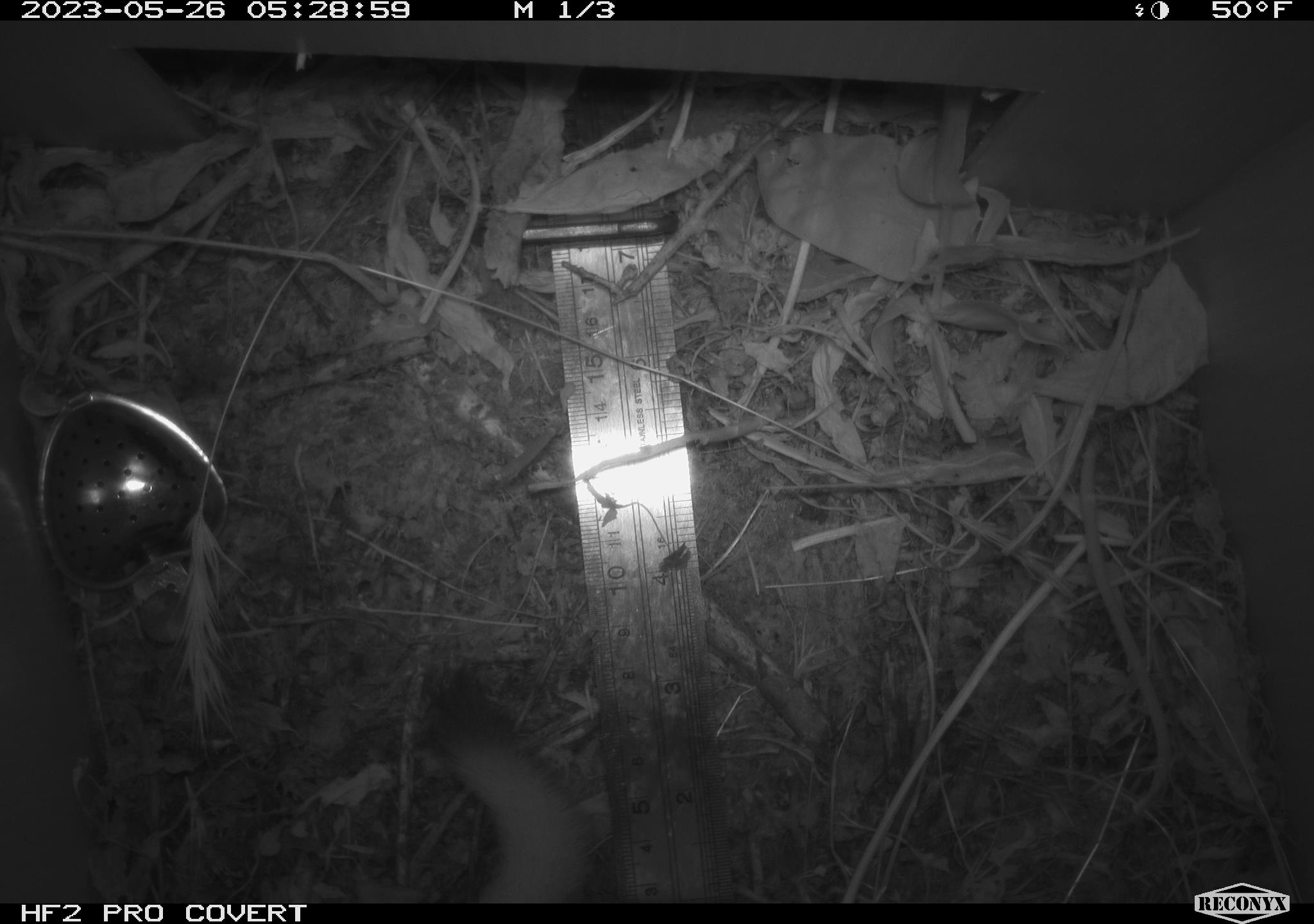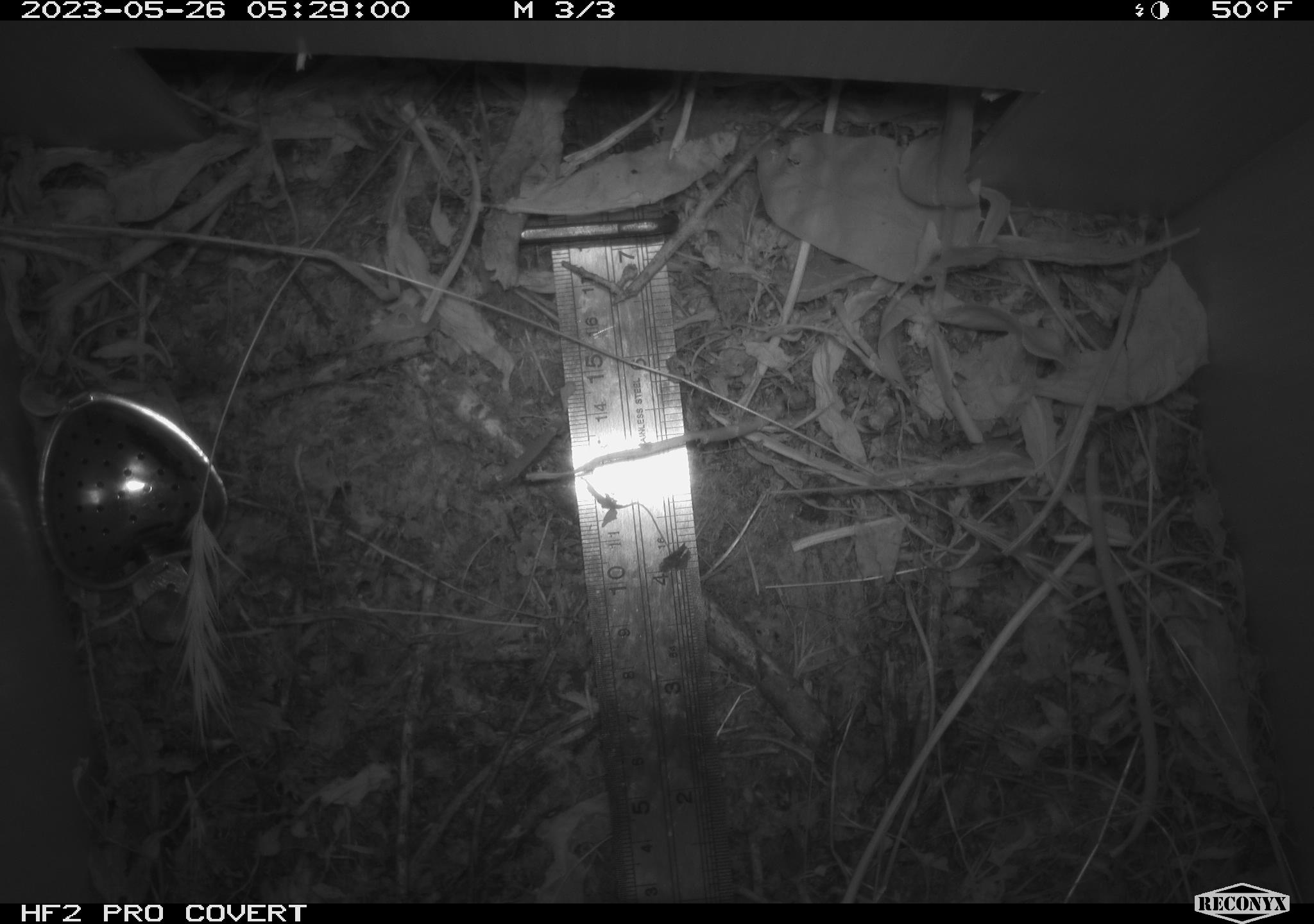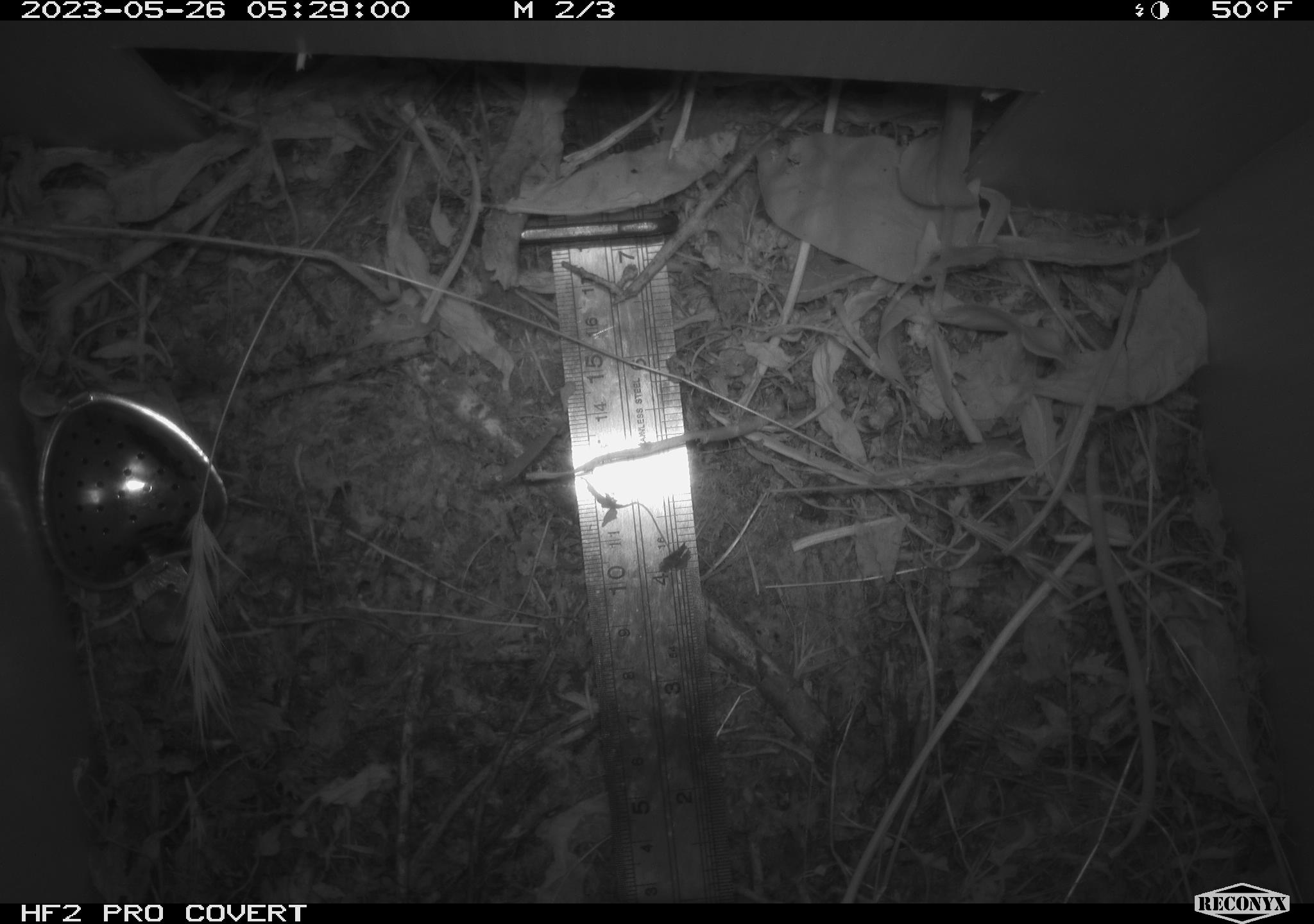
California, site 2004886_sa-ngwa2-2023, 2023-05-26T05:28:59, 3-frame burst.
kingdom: Animalia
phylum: Chordata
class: Mammalia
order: Carnivora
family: Mustelidae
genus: Neogale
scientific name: Neogale frenata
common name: long-tailed weasel